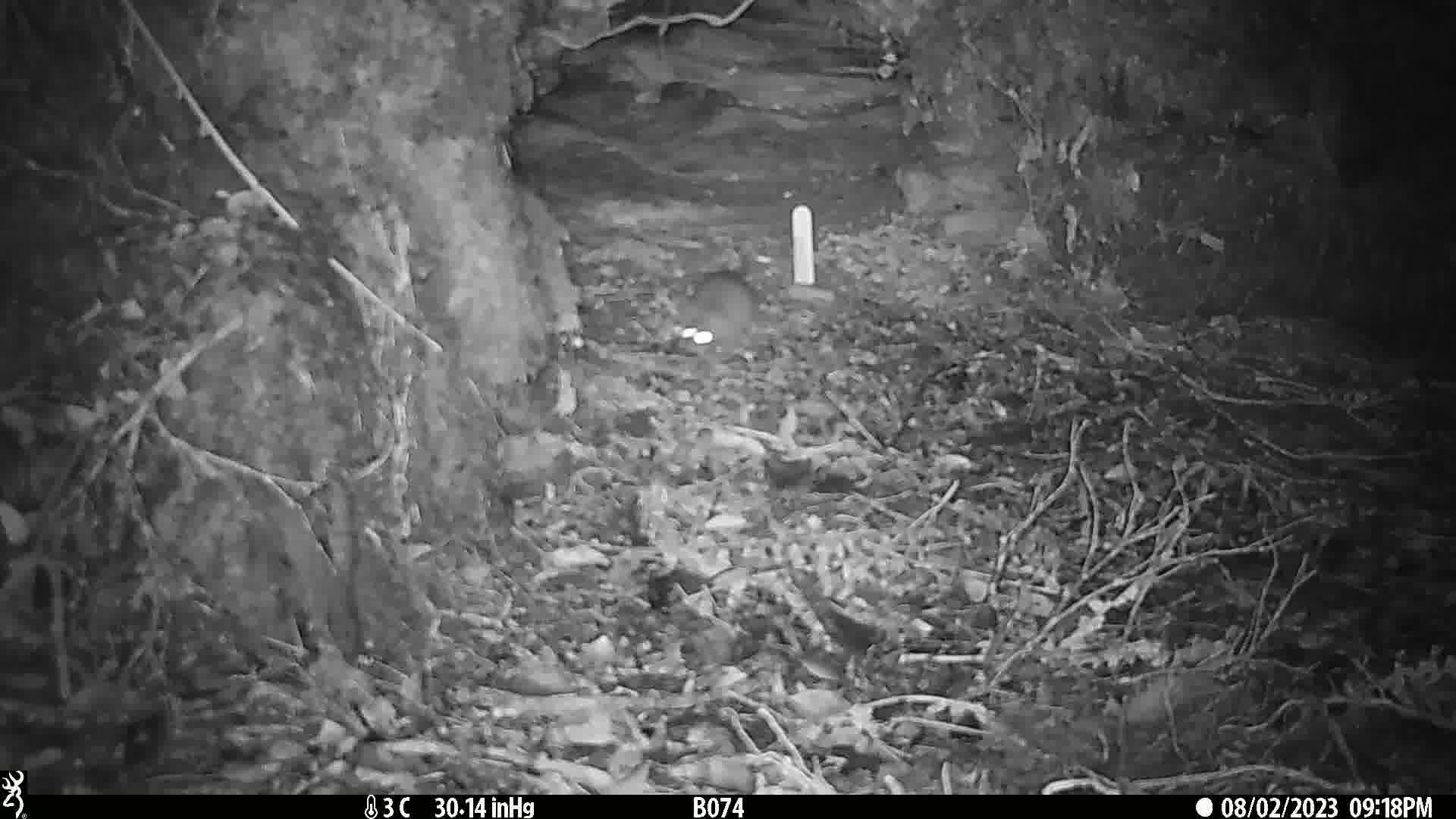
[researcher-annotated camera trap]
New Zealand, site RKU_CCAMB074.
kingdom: Animalia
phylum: Chordata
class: Mammalia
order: Rodentia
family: Muridae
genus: Rattus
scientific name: Rattus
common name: rat